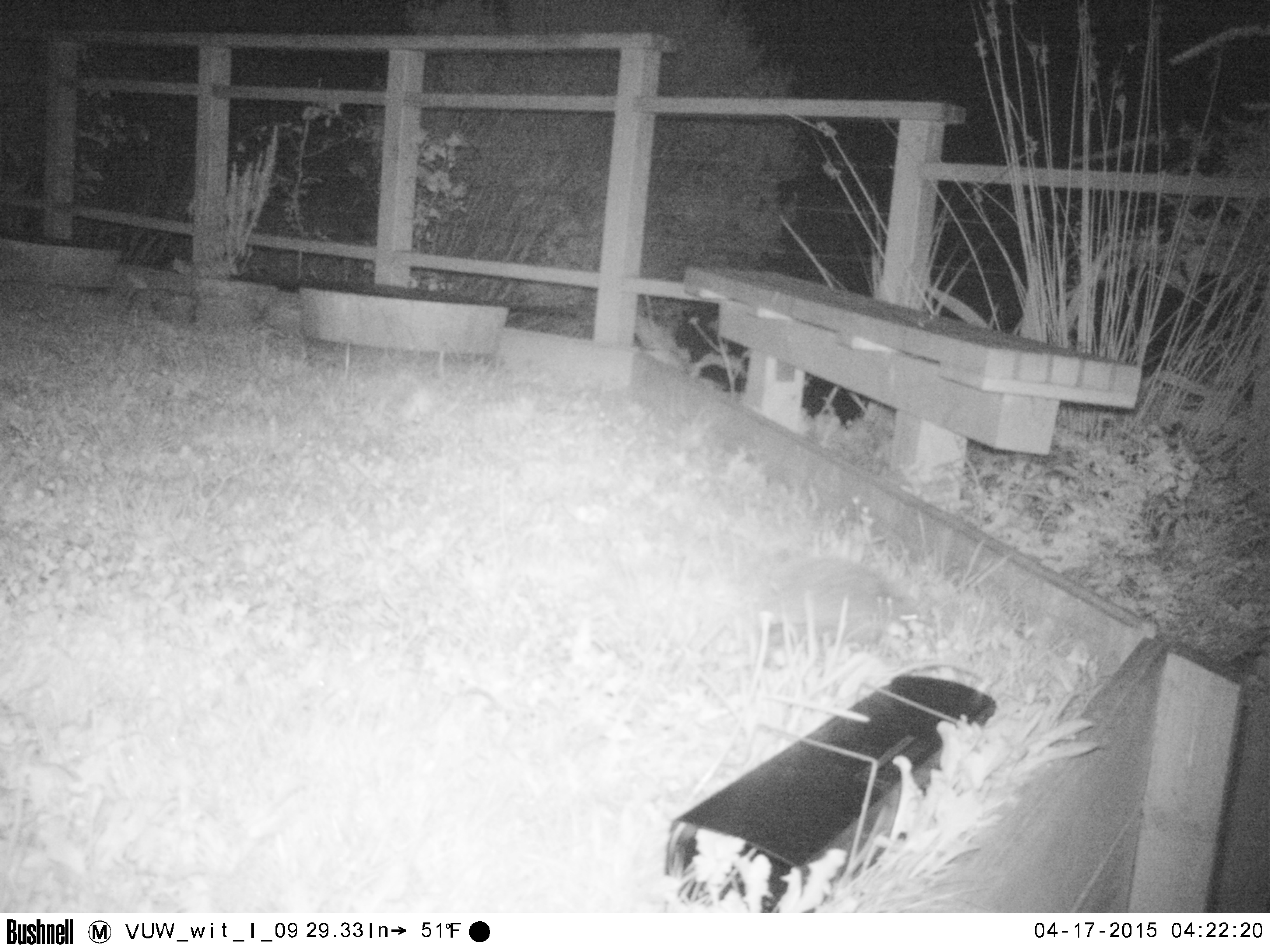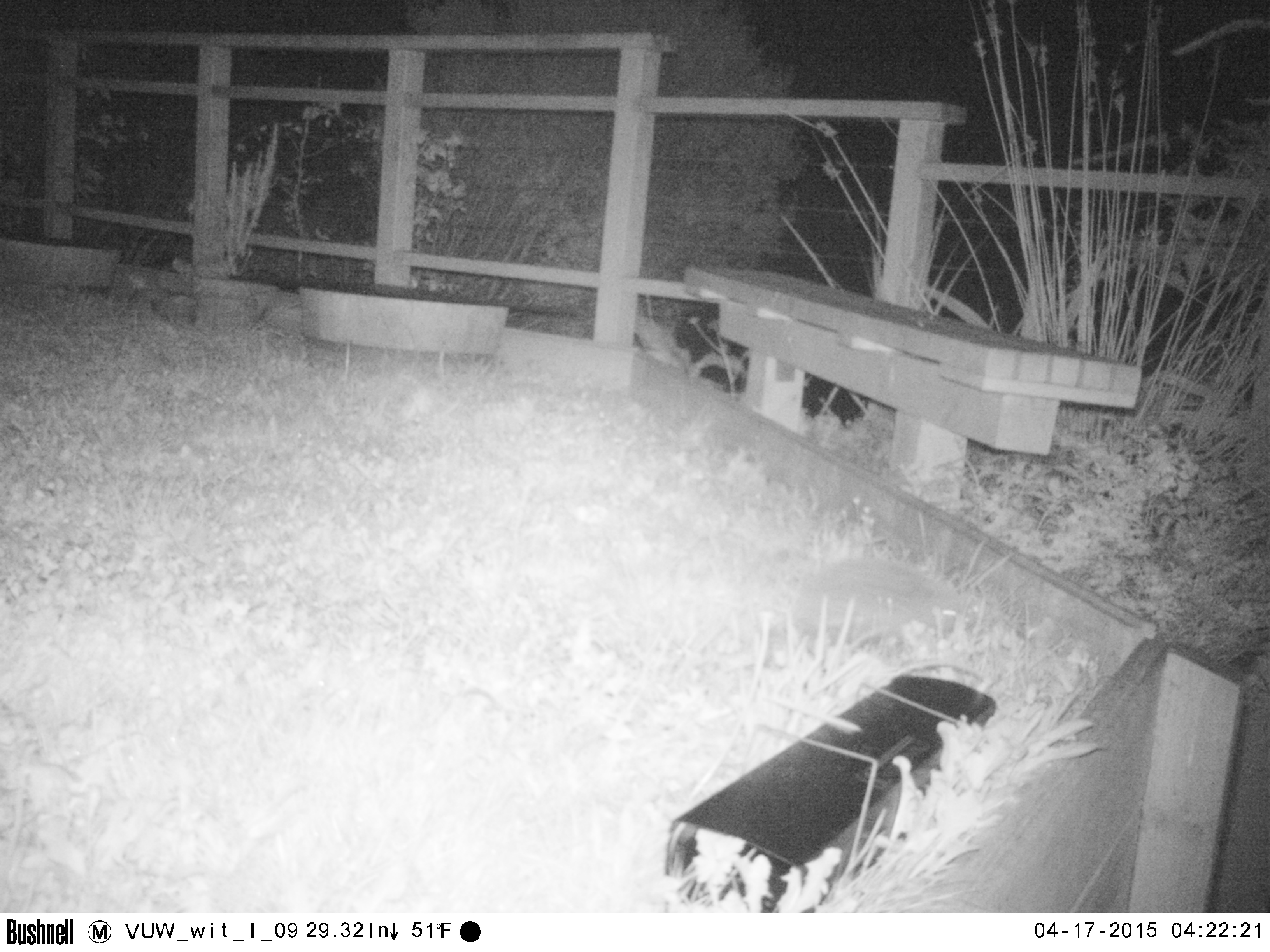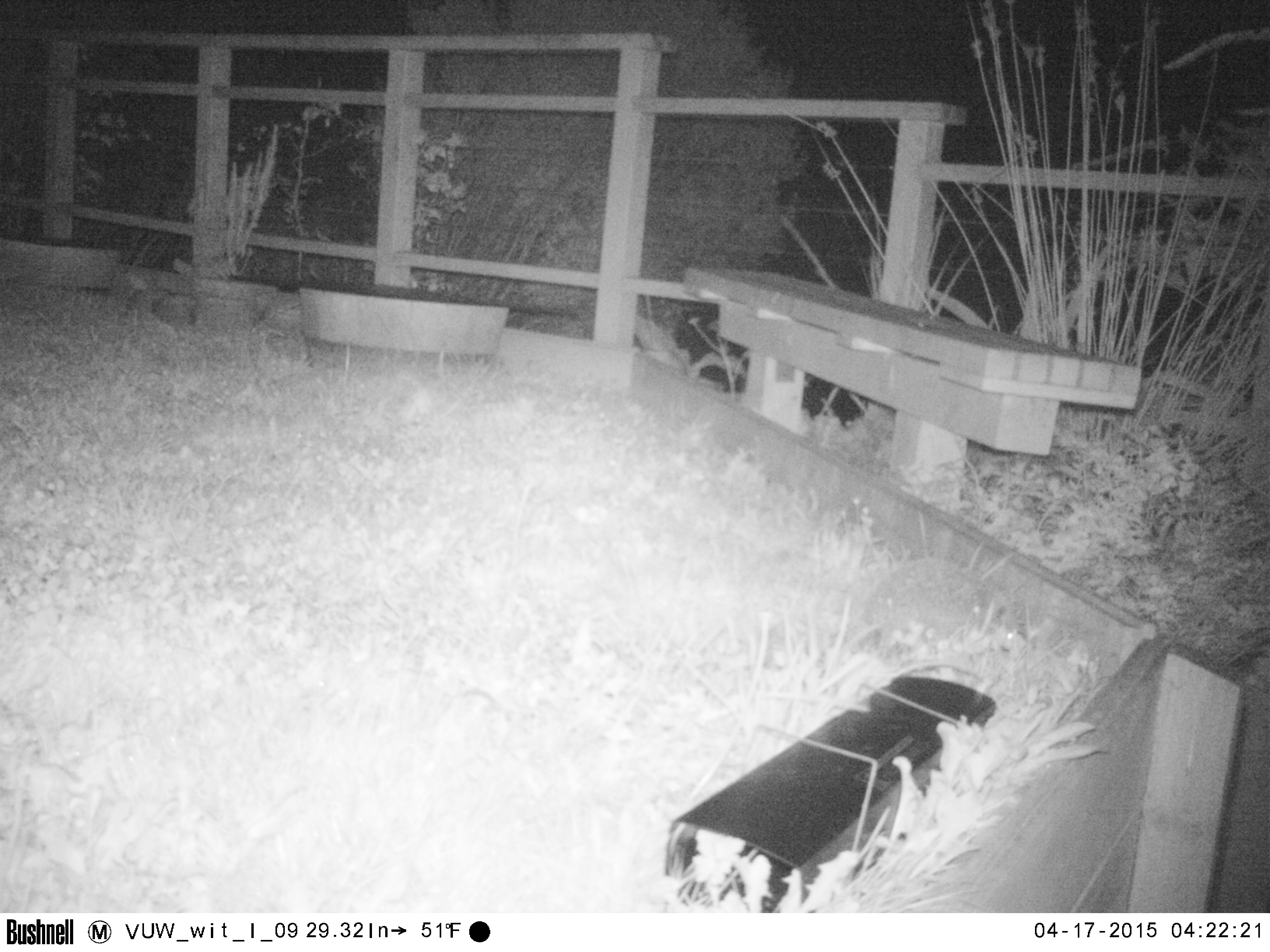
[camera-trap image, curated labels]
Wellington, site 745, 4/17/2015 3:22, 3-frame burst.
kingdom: Animalia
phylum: Chordata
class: Mammalia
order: Eulipotyphla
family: Erinaceidae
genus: Erinaceus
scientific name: Erinaceus europaeus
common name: hedgehog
Hedgehog (Erinaceus europaeus).